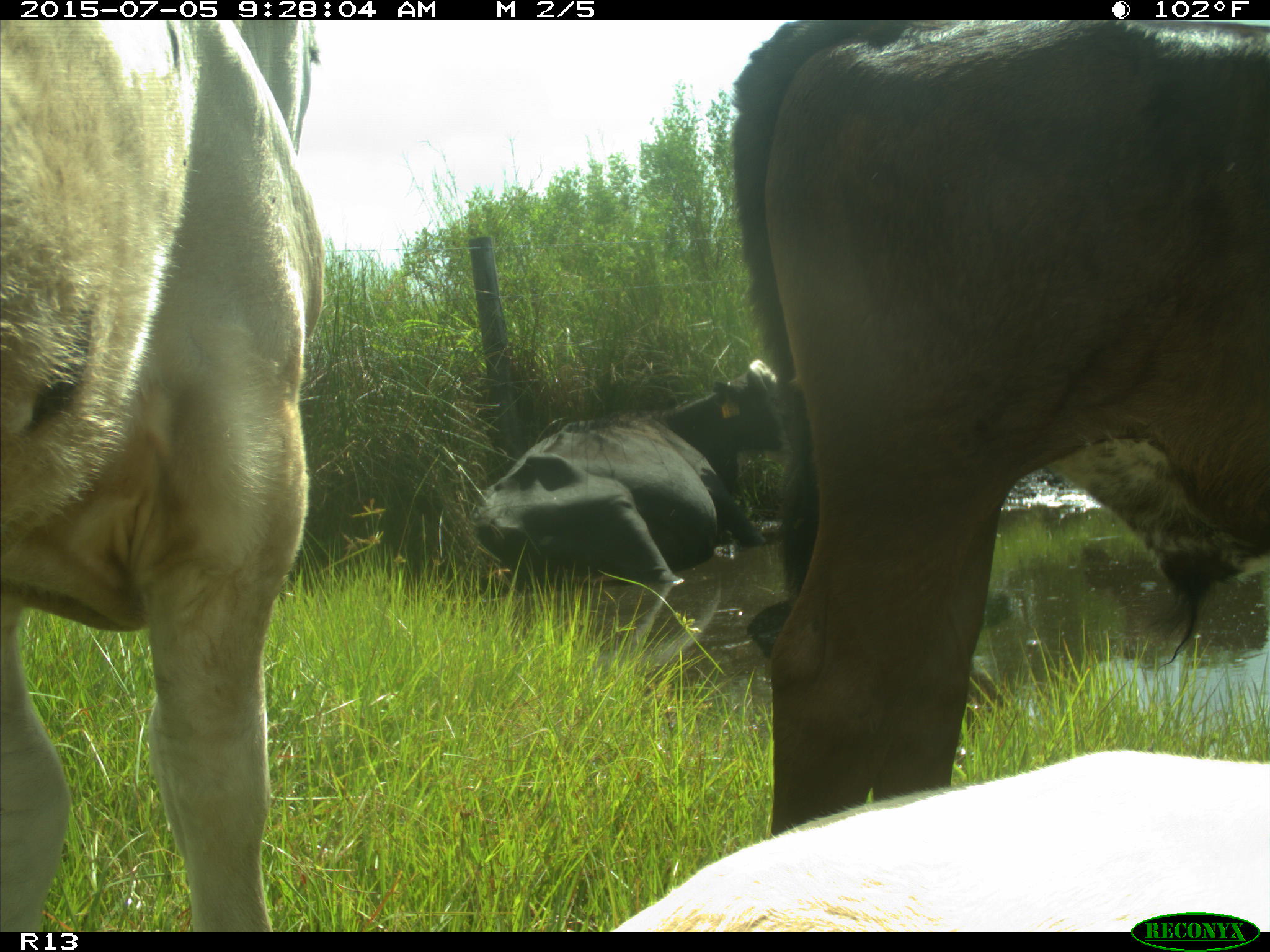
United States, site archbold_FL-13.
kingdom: Animalia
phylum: Chordata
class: Mammalia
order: Artiodactyla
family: Bovidae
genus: Bos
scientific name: Bos taurus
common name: domestic cow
Bos taurus (domestic cow).